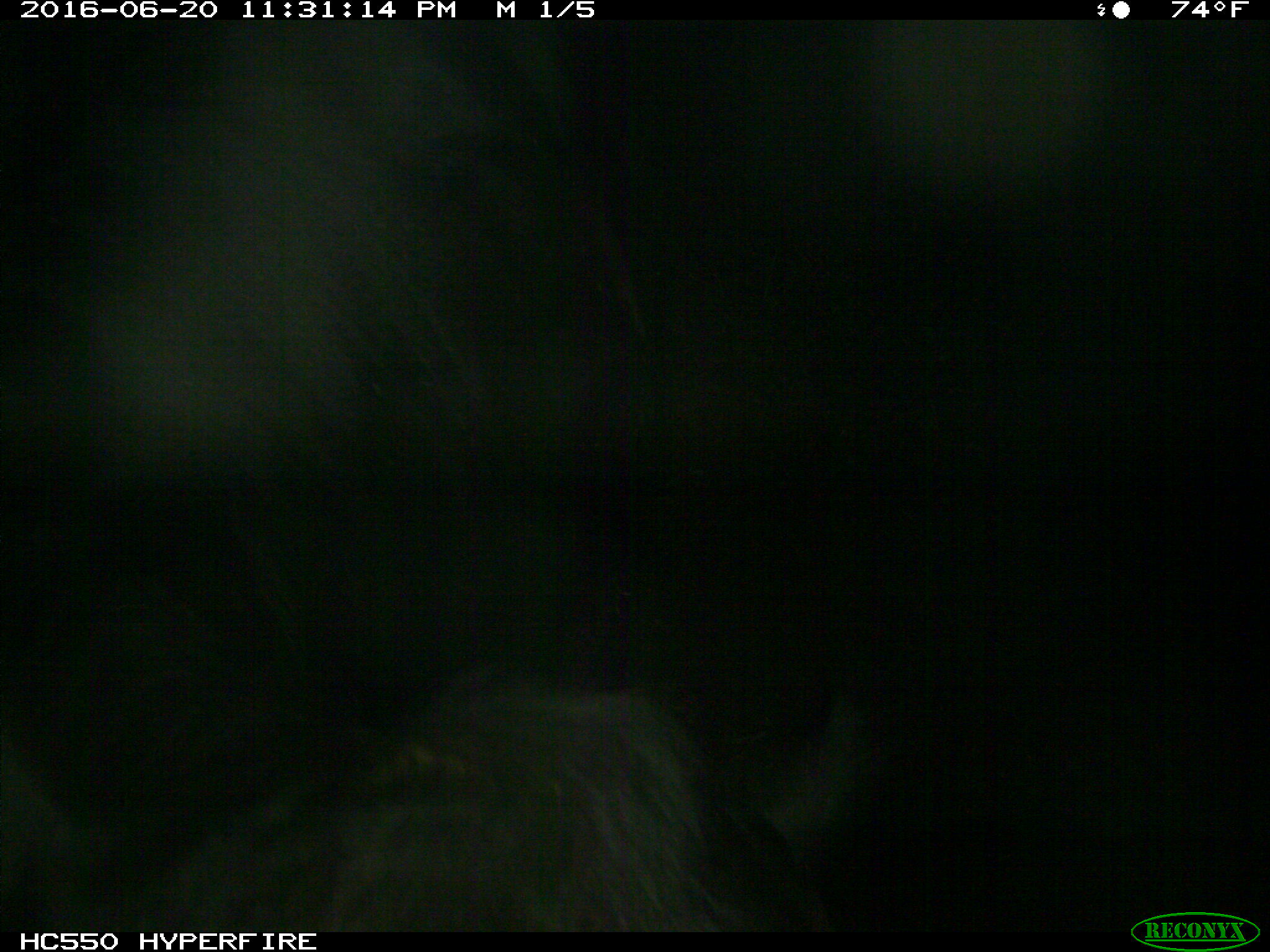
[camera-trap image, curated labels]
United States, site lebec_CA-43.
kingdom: Animalia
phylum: Chordata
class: Mammalia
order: Artiodactyla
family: Bovidae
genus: Bos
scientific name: Bos taurus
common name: domestic cow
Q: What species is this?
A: Bos taurus (domestic cow).